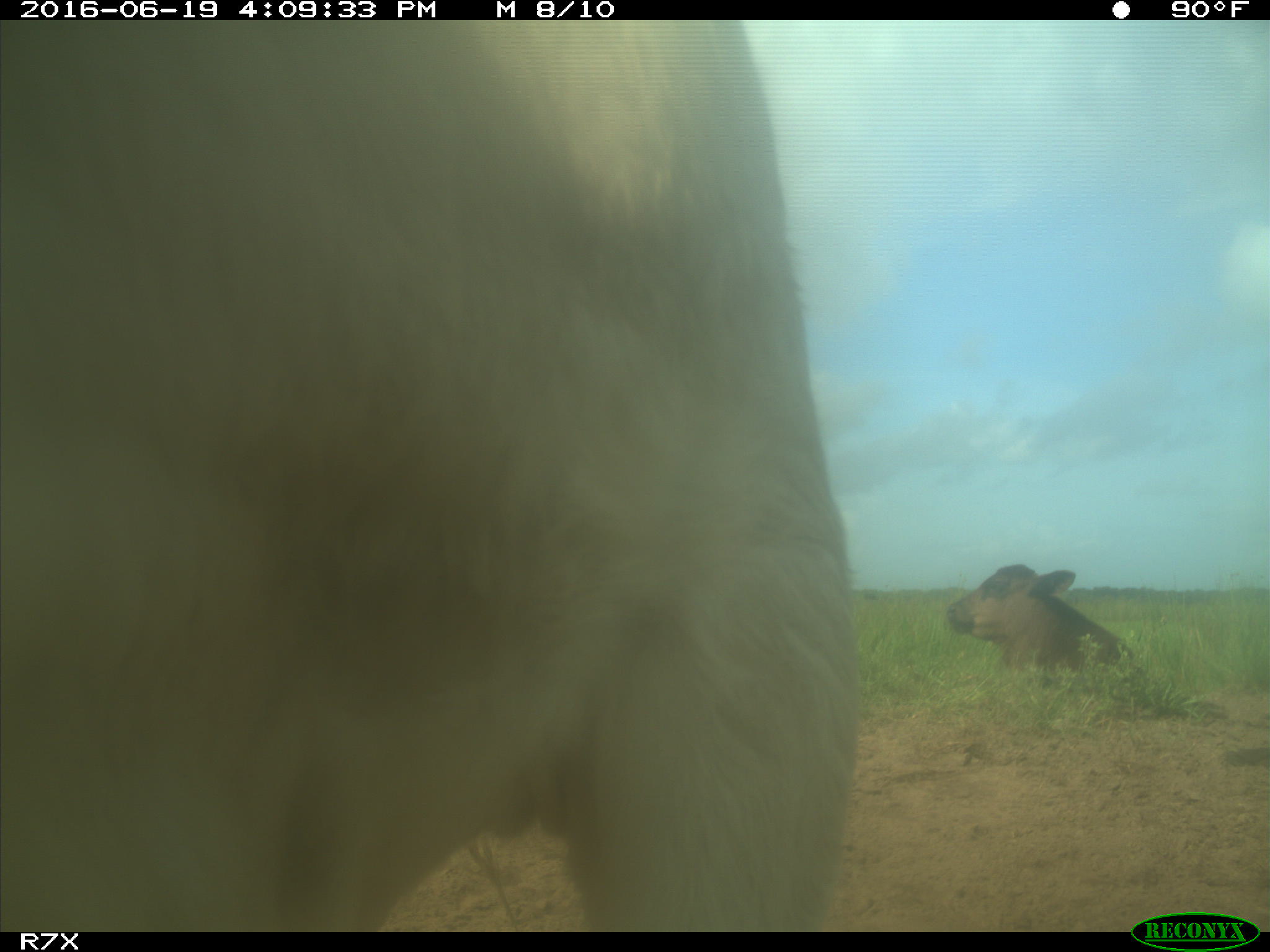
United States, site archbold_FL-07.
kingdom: Animalia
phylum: Chordata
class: Mammalia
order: Artiodactyla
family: Bovidae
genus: Bos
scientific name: Bos taurus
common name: domestic cow